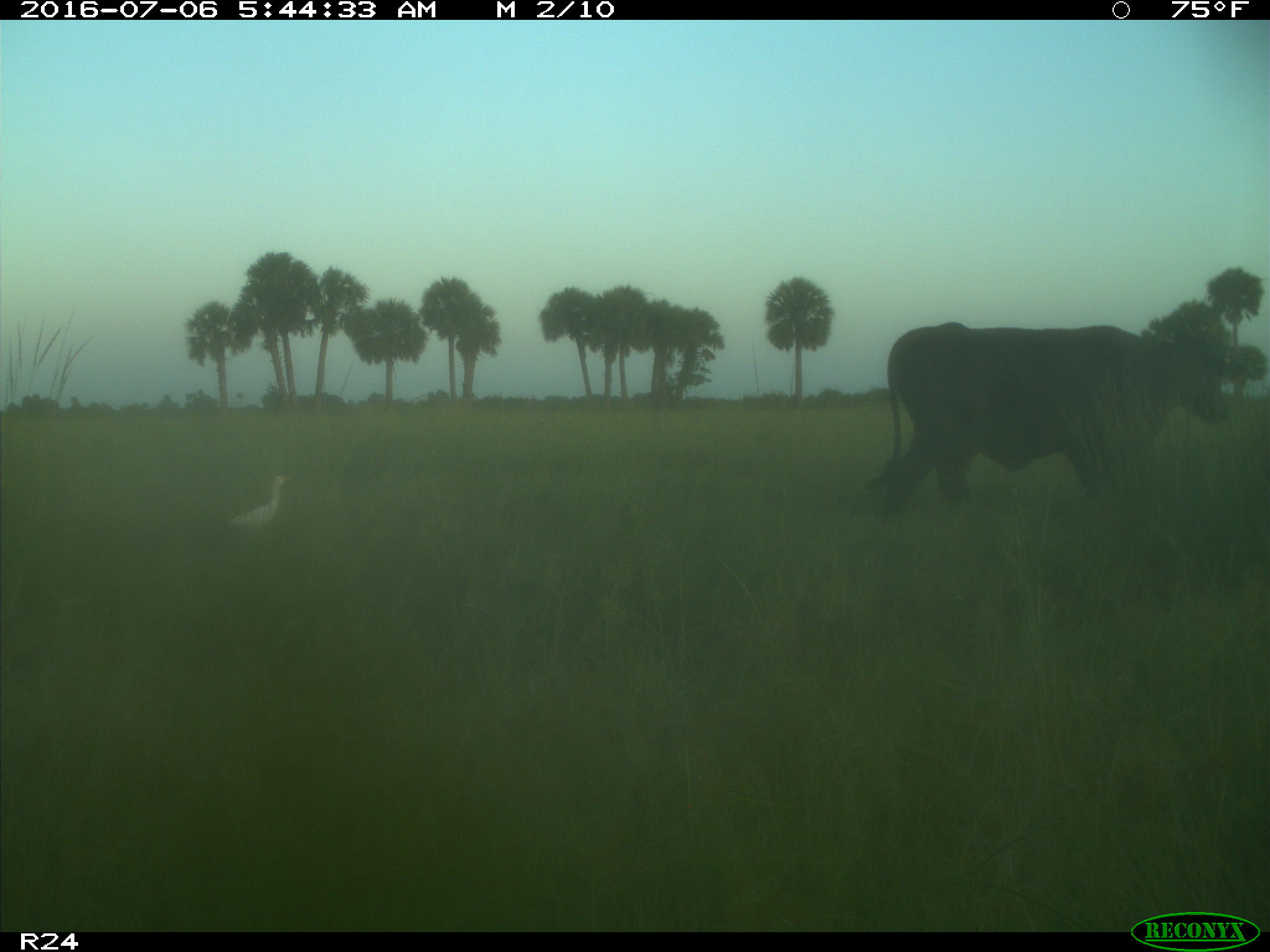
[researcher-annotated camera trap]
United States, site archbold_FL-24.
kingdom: Animalia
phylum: Chordata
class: Mammalia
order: Artiodactyla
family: Bovidae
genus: Bos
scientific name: Bos taurus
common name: domestic cow